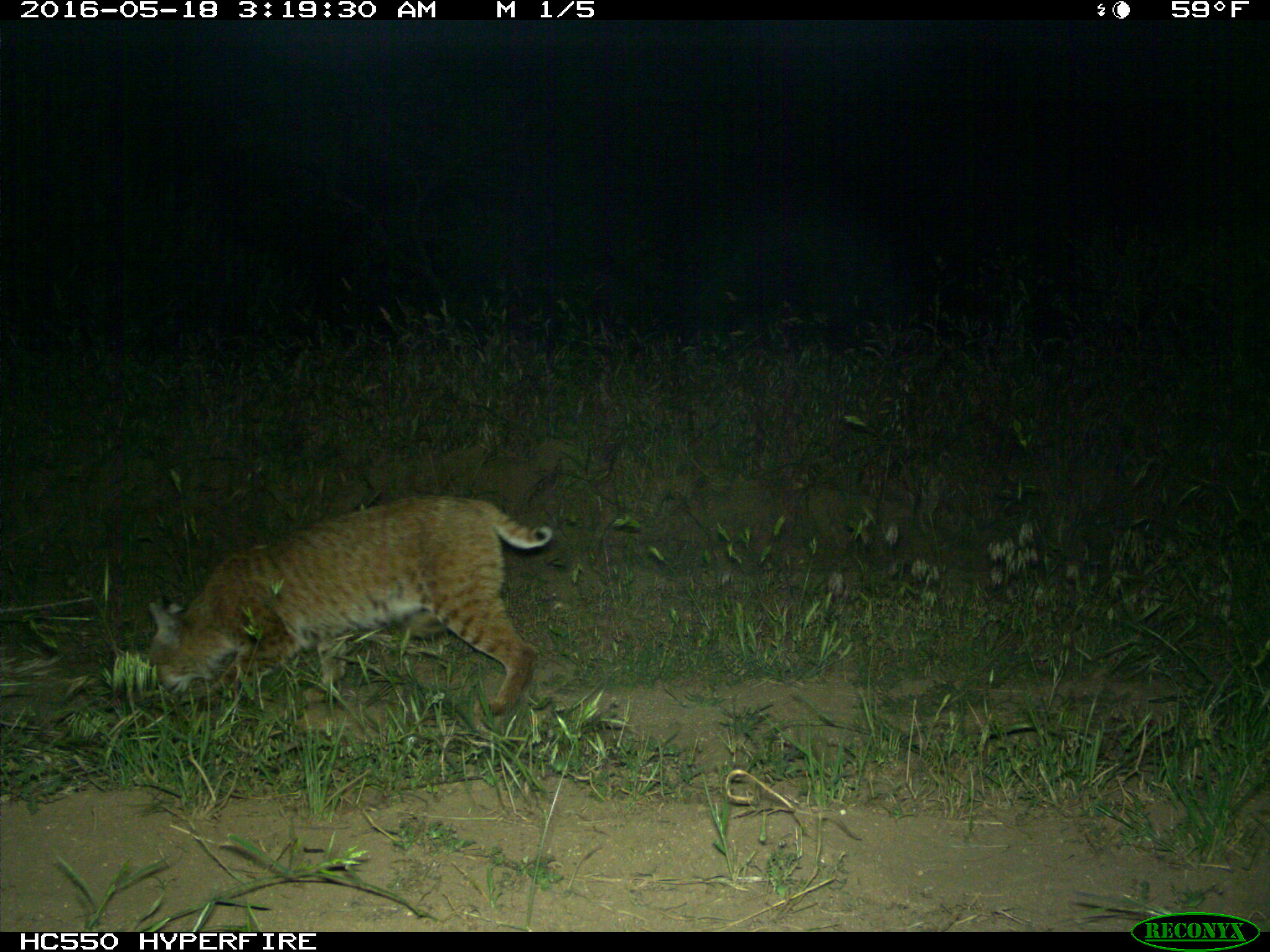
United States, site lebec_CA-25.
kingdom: Animalia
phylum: Chordata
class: Mammalia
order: Carnivora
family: Felidae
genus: Lynx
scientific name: Lynx rufus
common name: bobcat